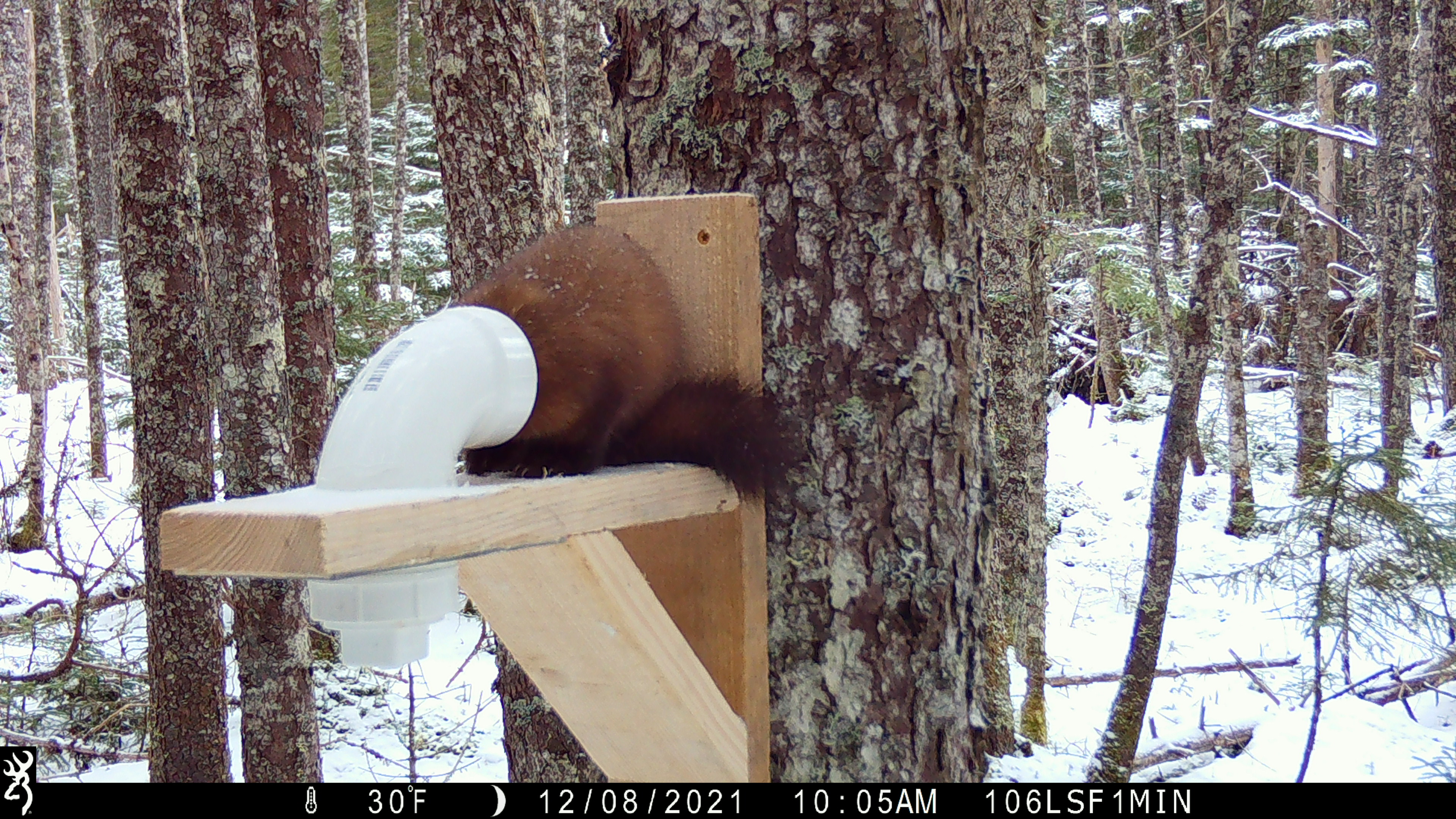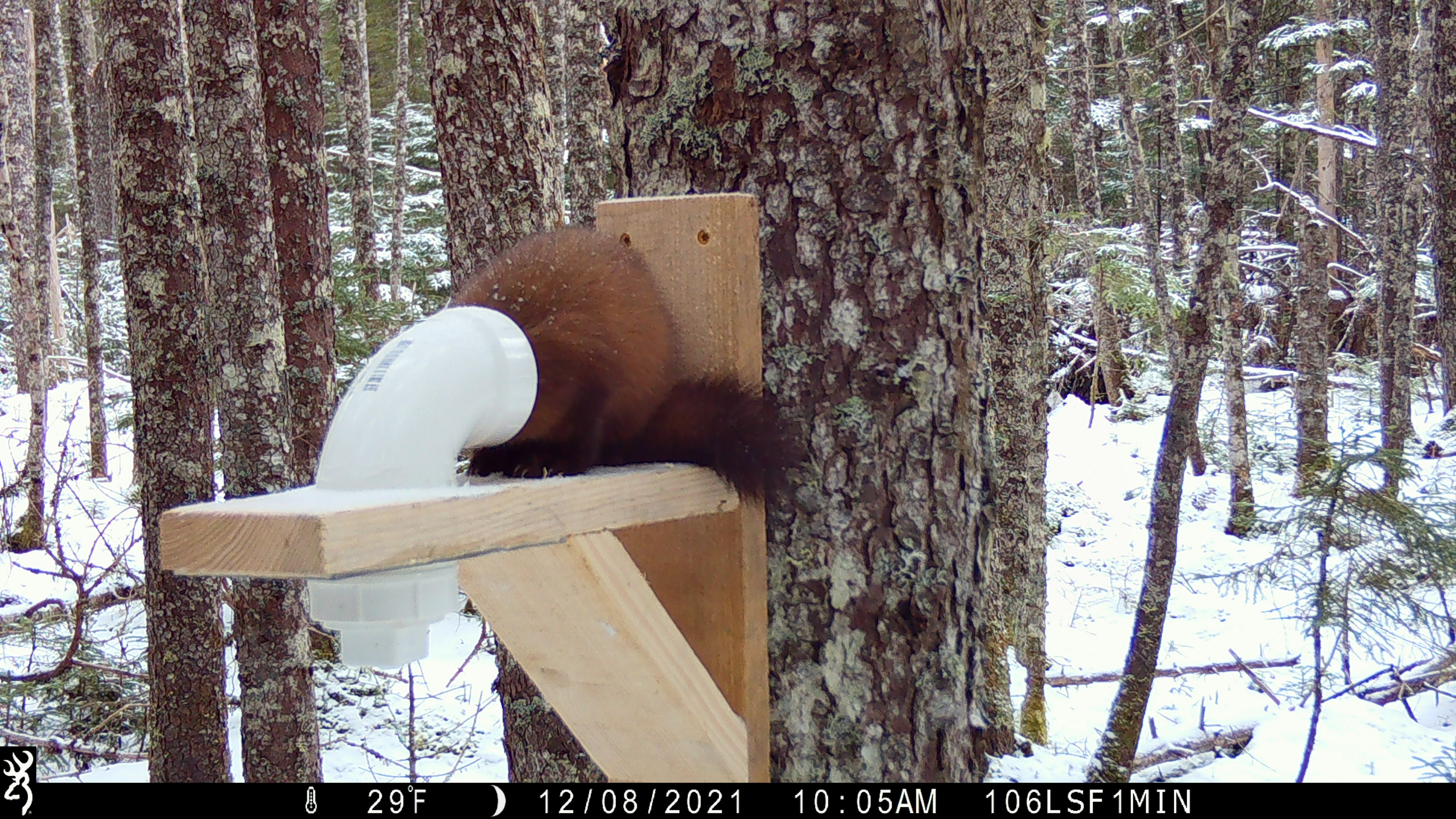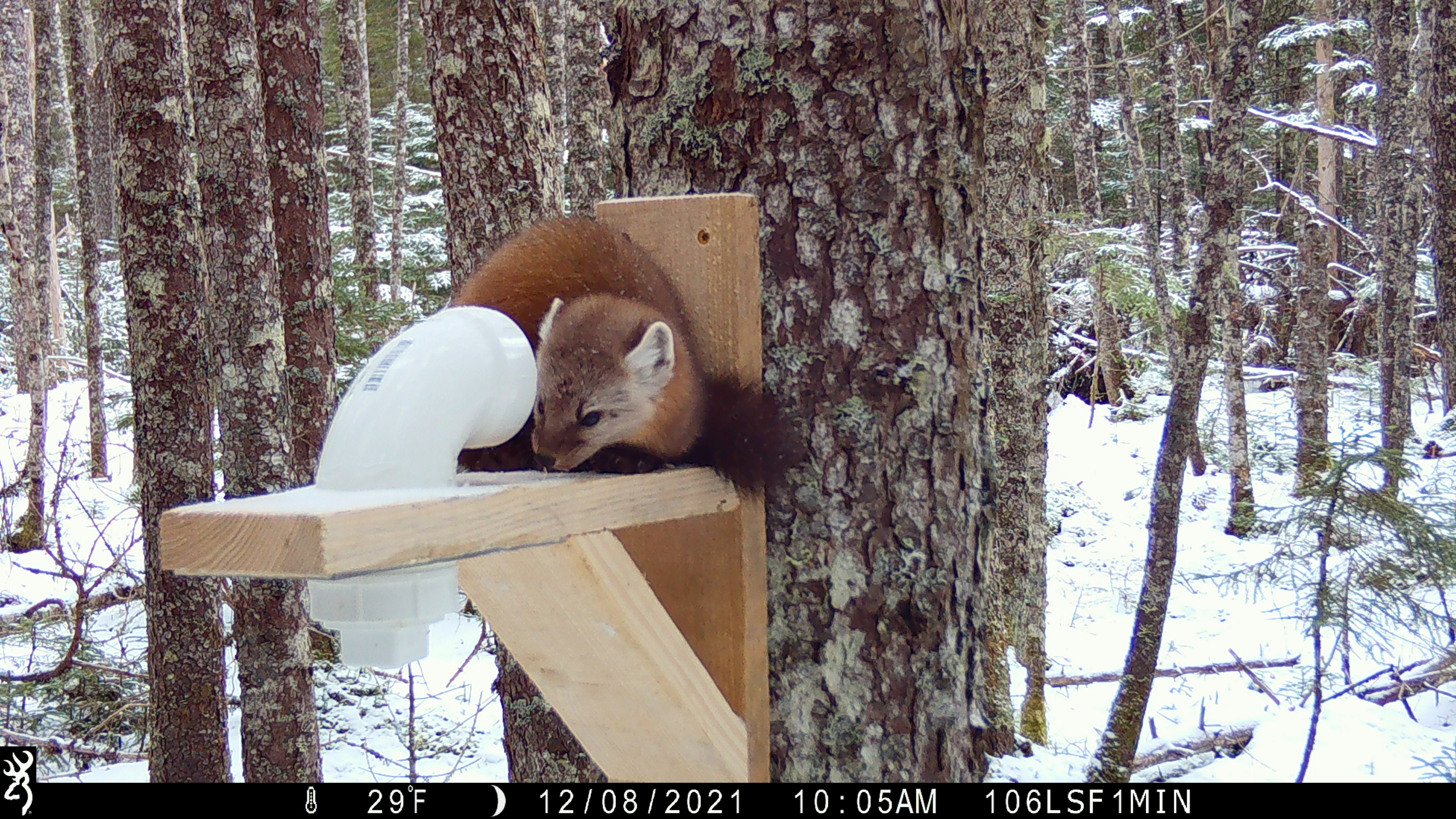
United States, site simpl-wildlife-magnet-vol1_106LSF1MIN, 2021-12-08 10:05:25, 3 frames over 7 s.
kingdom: Animalia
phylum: Chordata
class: Mammalia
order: Carnivora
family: Mustelidae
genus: Martes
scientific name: Martes americana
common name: american marten